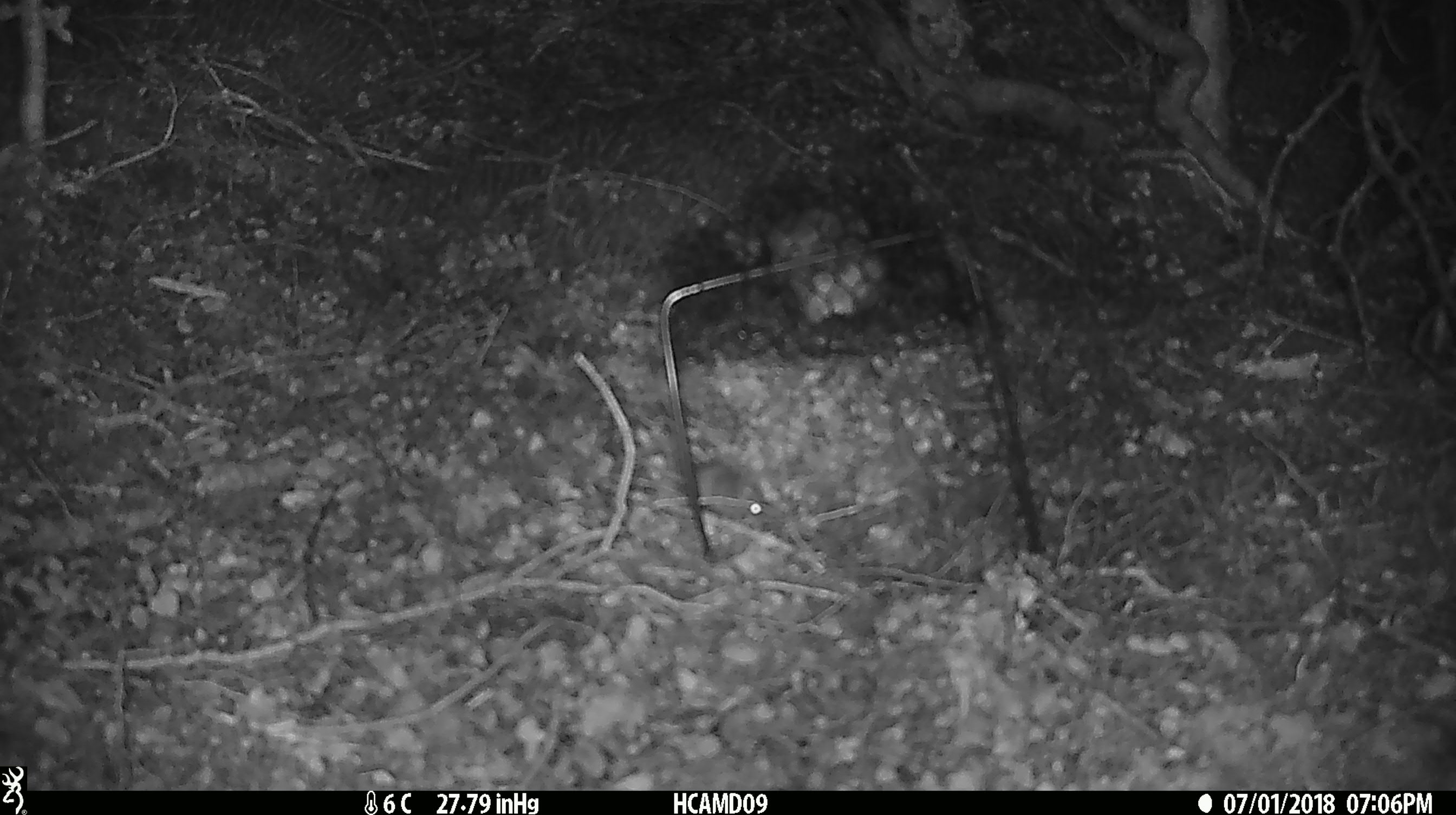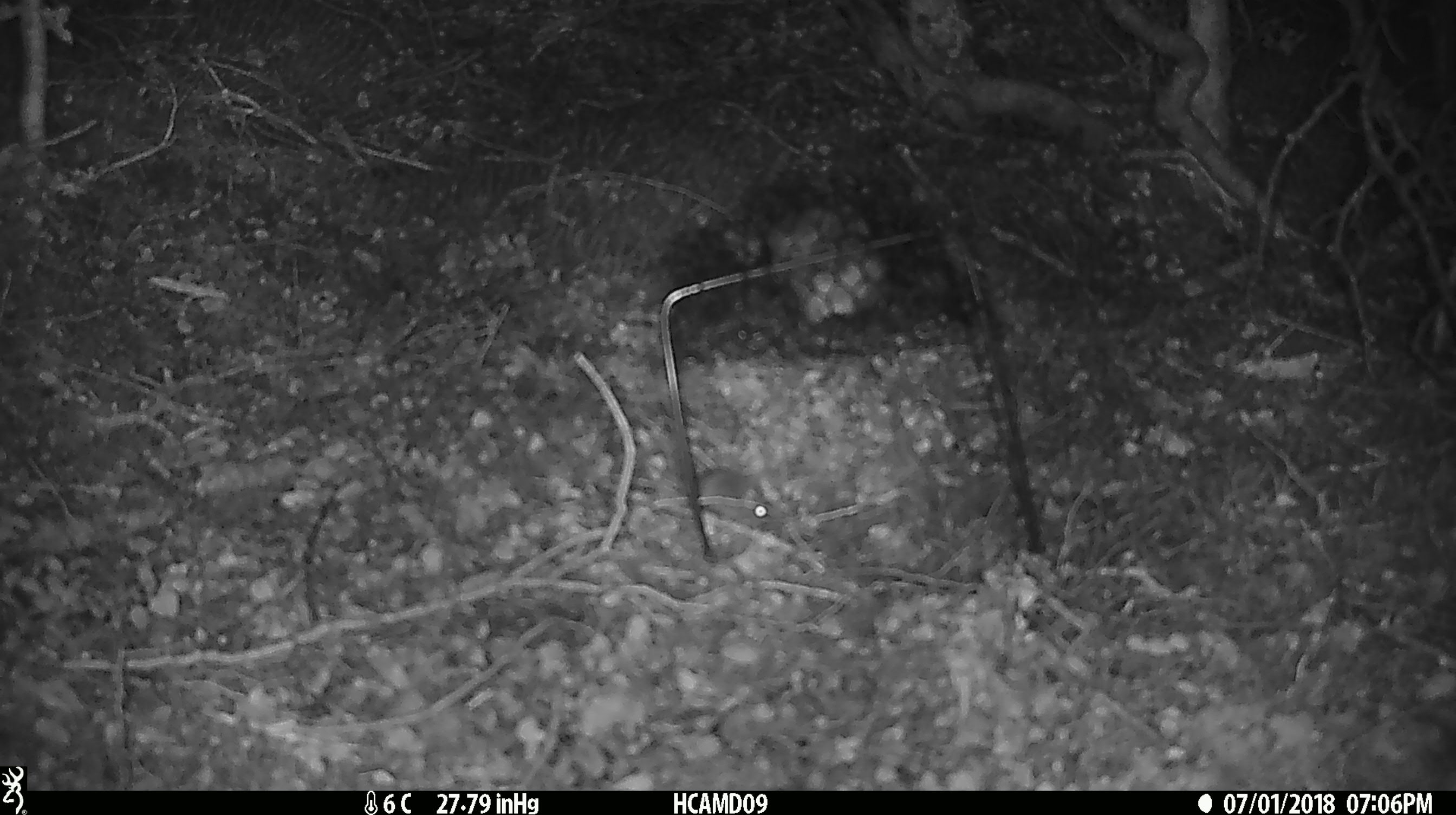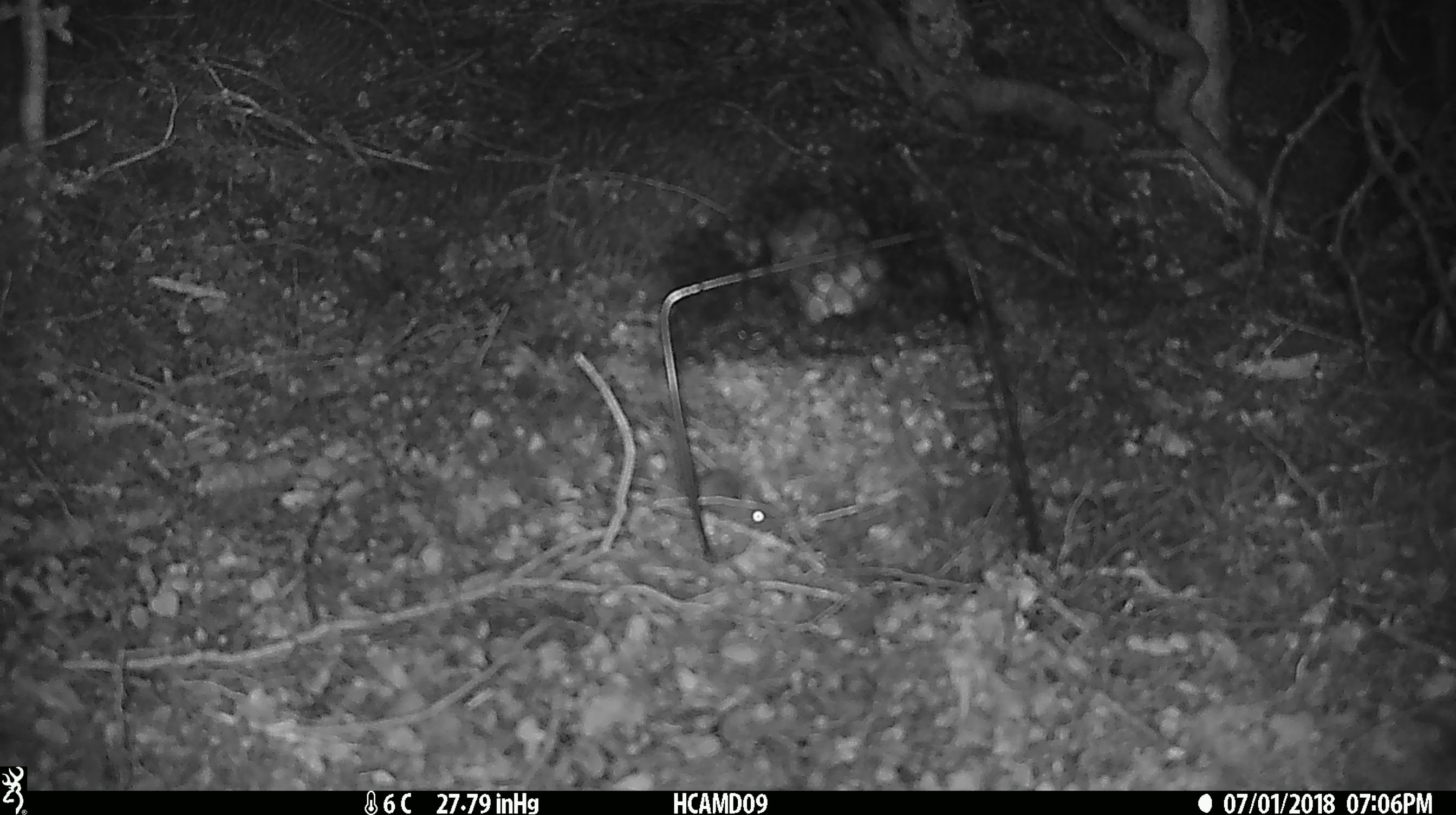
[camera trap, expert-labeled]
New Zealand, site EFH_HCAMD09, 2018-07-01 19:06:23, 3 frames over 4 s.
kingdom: Animalia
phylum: Chordata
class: Mammalia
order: Rodentia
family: Muridae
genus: Mus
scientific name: Mus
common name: mouse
Mouse (Mus).